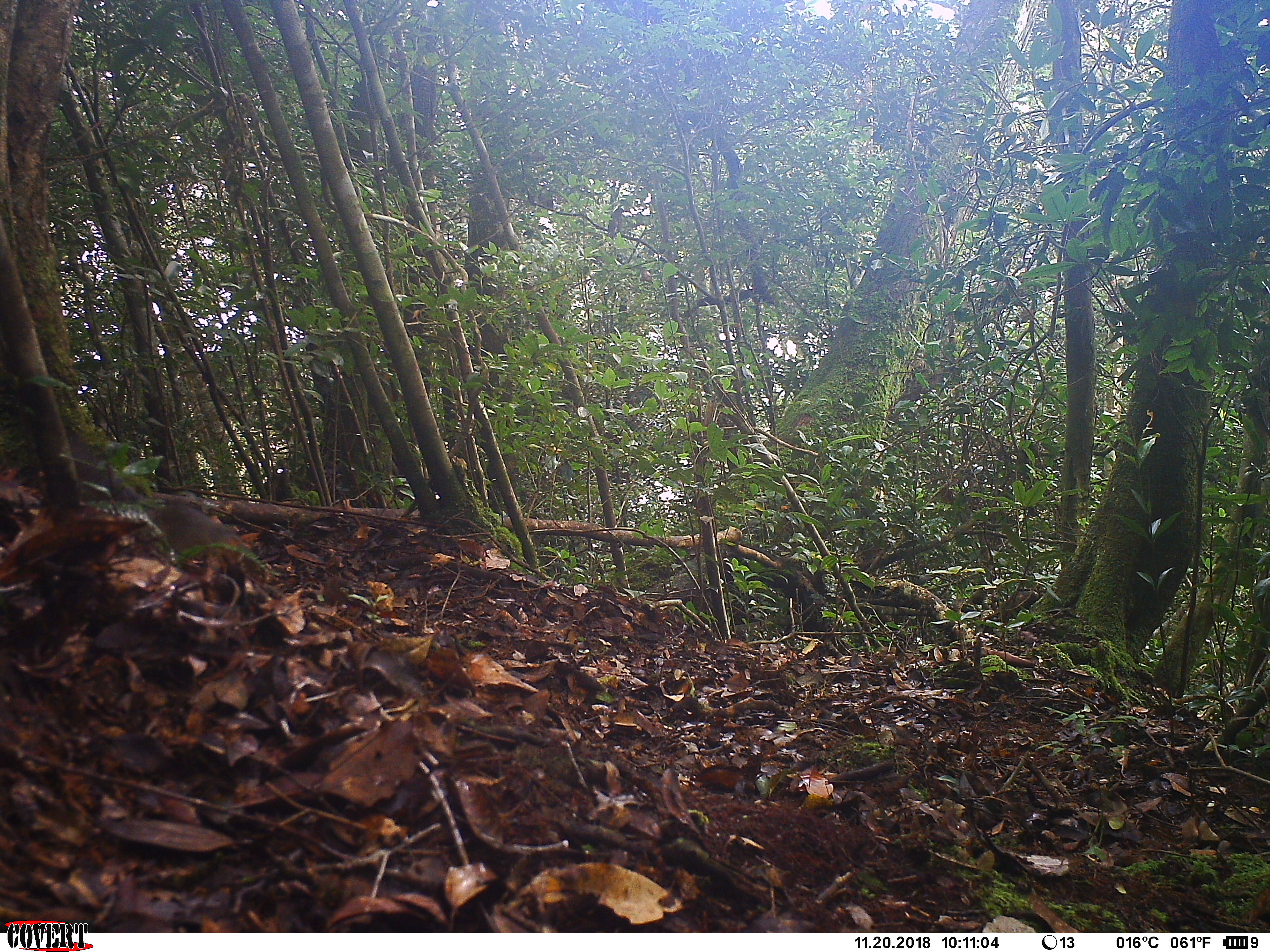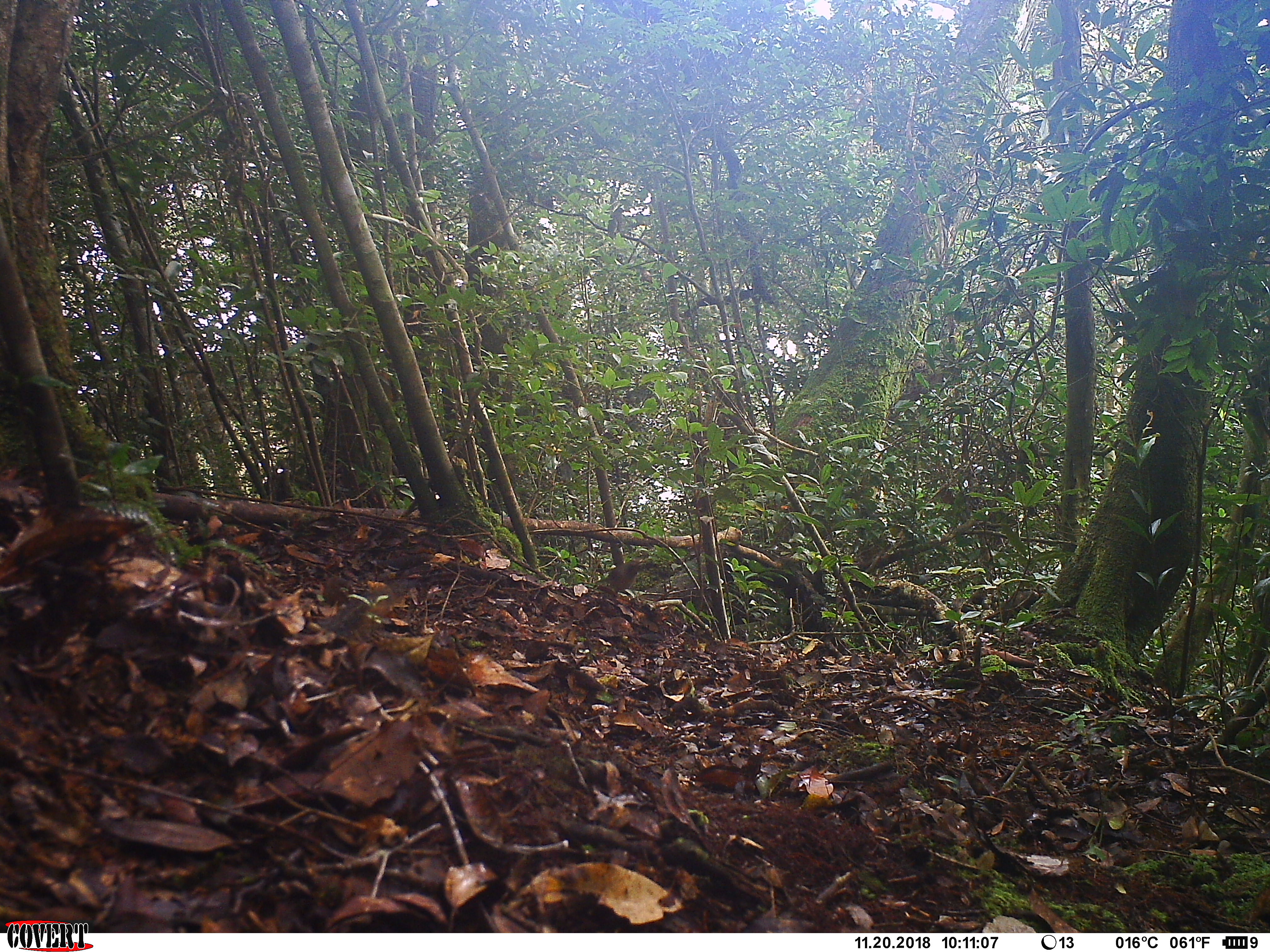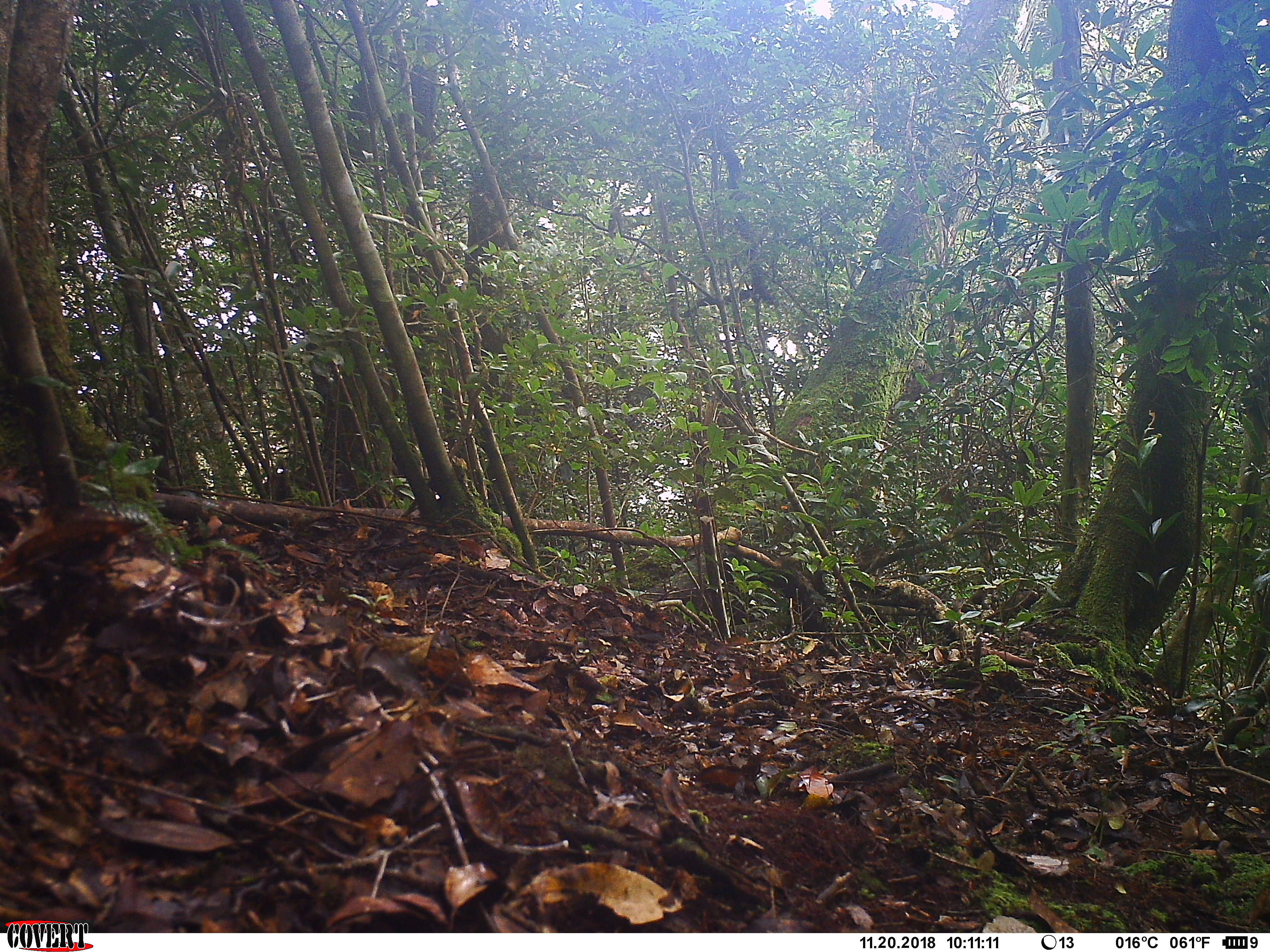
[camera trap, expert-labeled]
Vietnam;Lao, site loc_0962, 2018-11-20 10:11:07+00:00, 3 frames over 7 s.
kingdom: Animalia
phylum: Chordata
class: Mammalia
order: Rodentia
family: Sciuridae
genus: Dremomys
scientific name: Dremomys rufigenis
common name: red-cheeked squirrel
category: red cheeked squirrel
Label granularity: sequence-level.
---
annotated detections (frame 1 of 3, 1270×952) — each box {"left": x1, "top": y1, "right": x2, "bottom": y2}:
red cheeked squirrel: {"left": 154, "top": 502, "right": 248, "bottom": 565}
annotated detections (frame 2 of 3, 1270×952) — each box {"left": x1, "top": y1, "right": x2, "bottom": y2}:
red cheeked squirrel: {"left": 312, "top": 577, "right": 421, "bottom": 640}; {"left": 595, "top": 558, "right": 647, "bottom": 597}